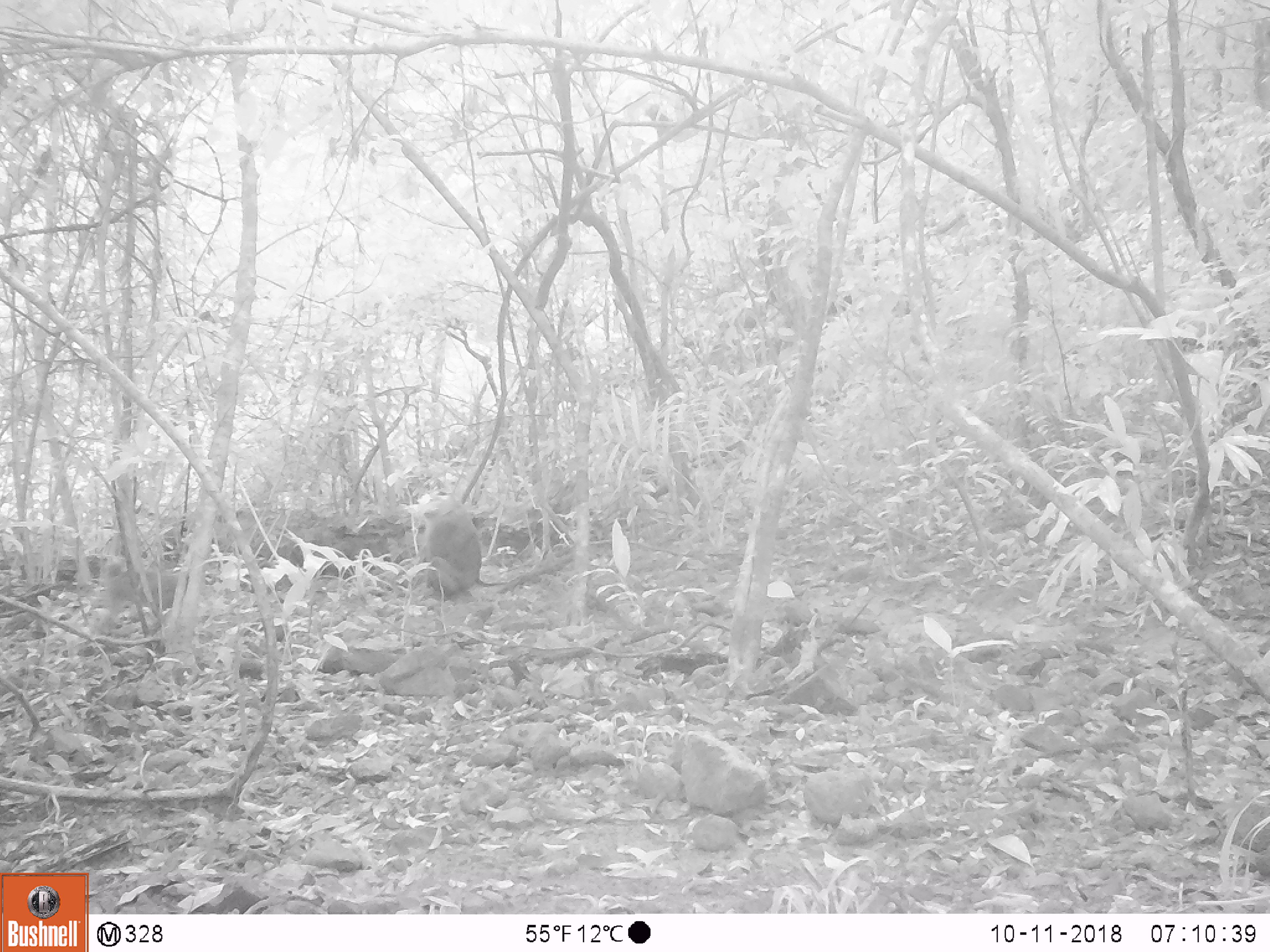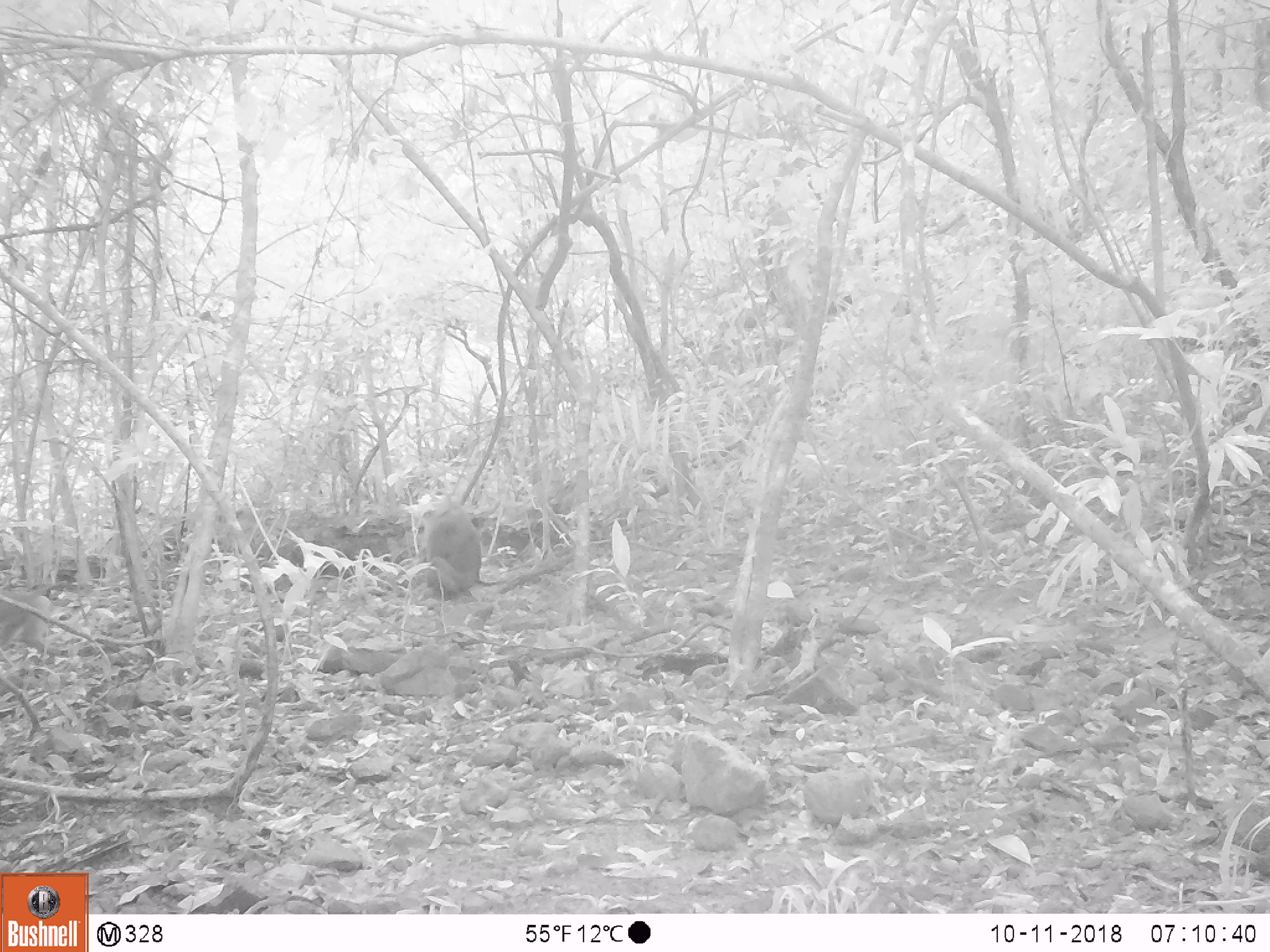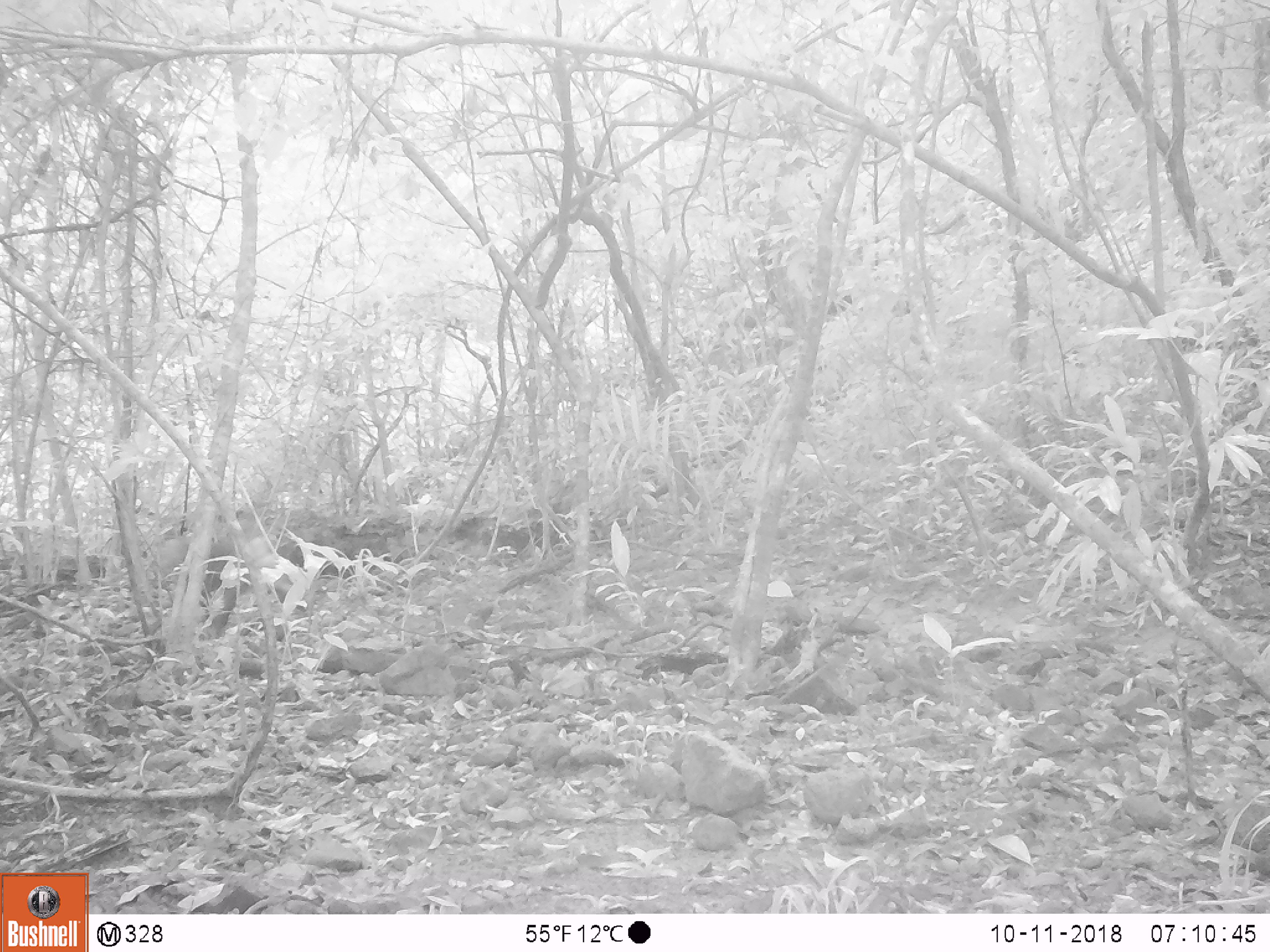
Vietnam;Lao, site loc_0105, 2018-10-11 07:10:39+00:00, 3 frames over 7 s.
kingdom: Animalia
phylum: Chordata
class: Mammalia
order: Primates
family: Cercopithecidae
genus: Macaca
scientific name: Macaca nemestrina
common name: pig-tailed macaque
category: pig tailed macaque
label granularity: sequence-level